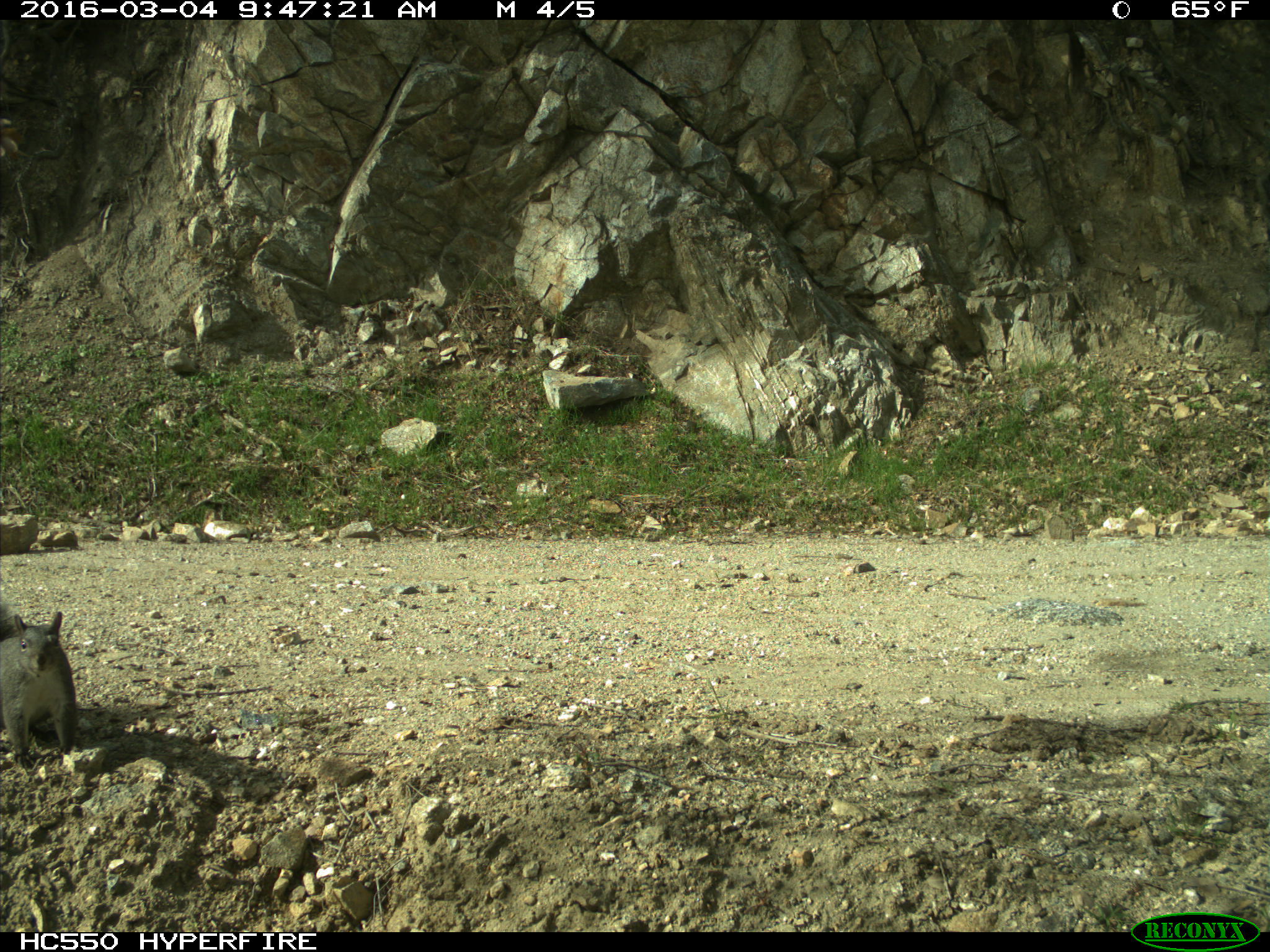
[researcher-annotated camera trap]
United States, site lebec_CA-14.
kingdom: Animalia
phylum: Chordata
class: Mammalia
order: Rodentia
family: Sciuridae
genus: Sciurus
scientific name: Sciurus carolinensis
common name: eastern gray squirrel